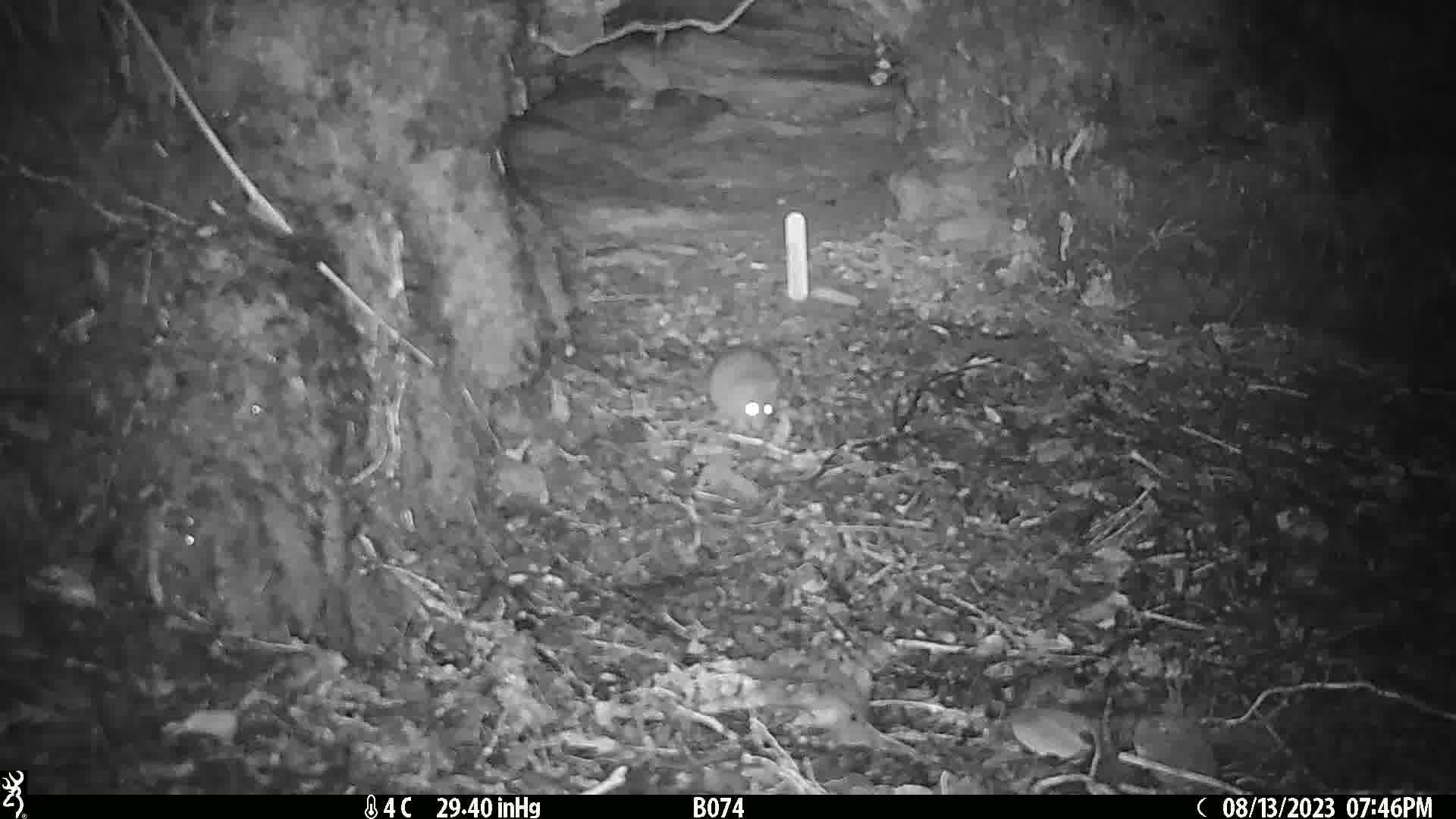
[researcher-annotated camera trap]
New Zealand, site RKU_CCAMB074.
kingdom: Animalia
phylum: Chordata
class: Mammalia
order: Rodentia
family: Muridae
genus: Rattus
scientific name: Rattus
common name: rat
Rat (Rattus).